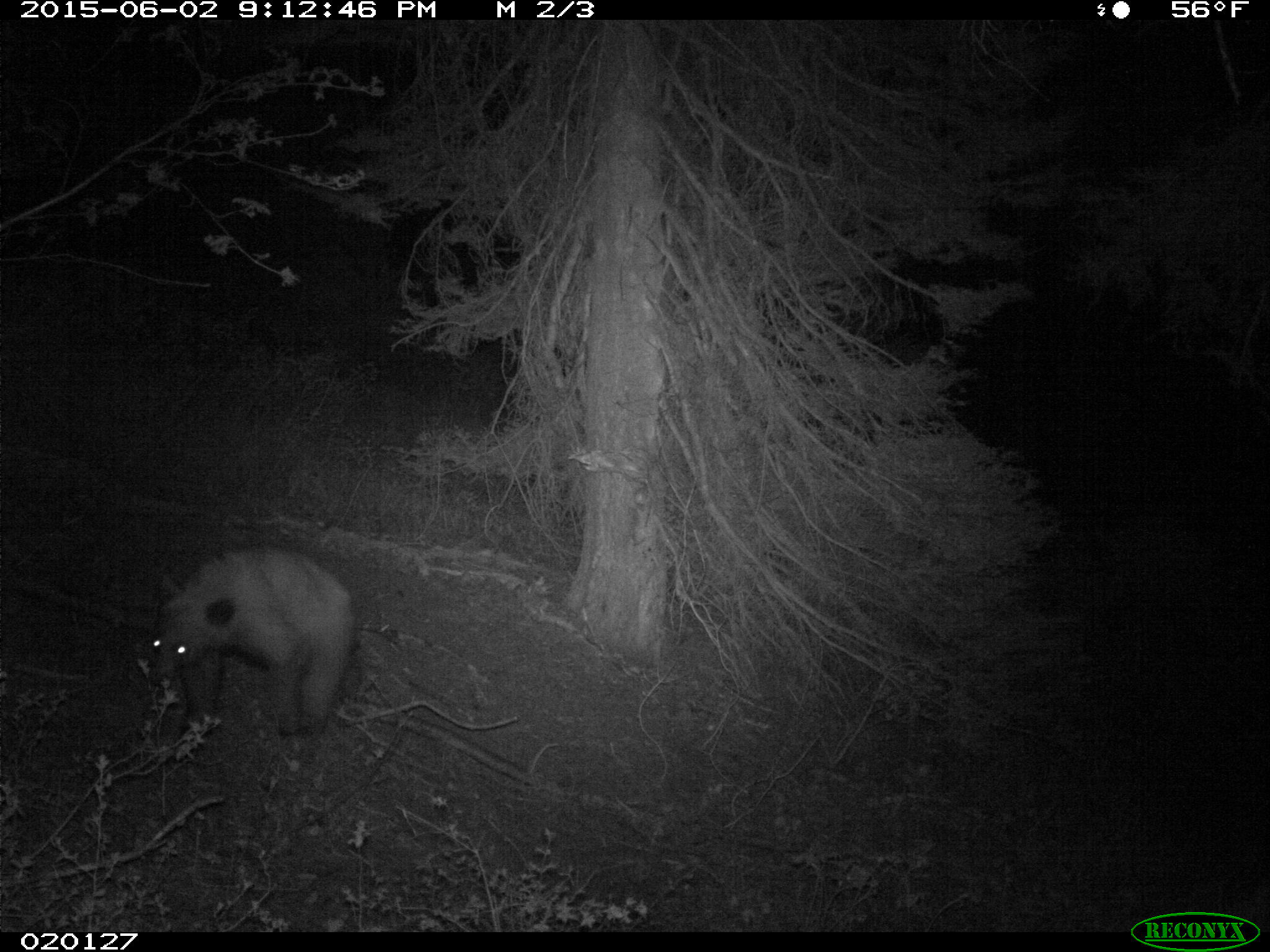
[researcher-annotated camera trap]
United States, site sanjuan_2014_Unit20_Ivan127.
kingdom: Animalia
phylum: Chordata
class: Mammalia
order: Carnivora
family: Ursidae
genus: Ursus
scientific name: Ursus americanus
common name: american black bear